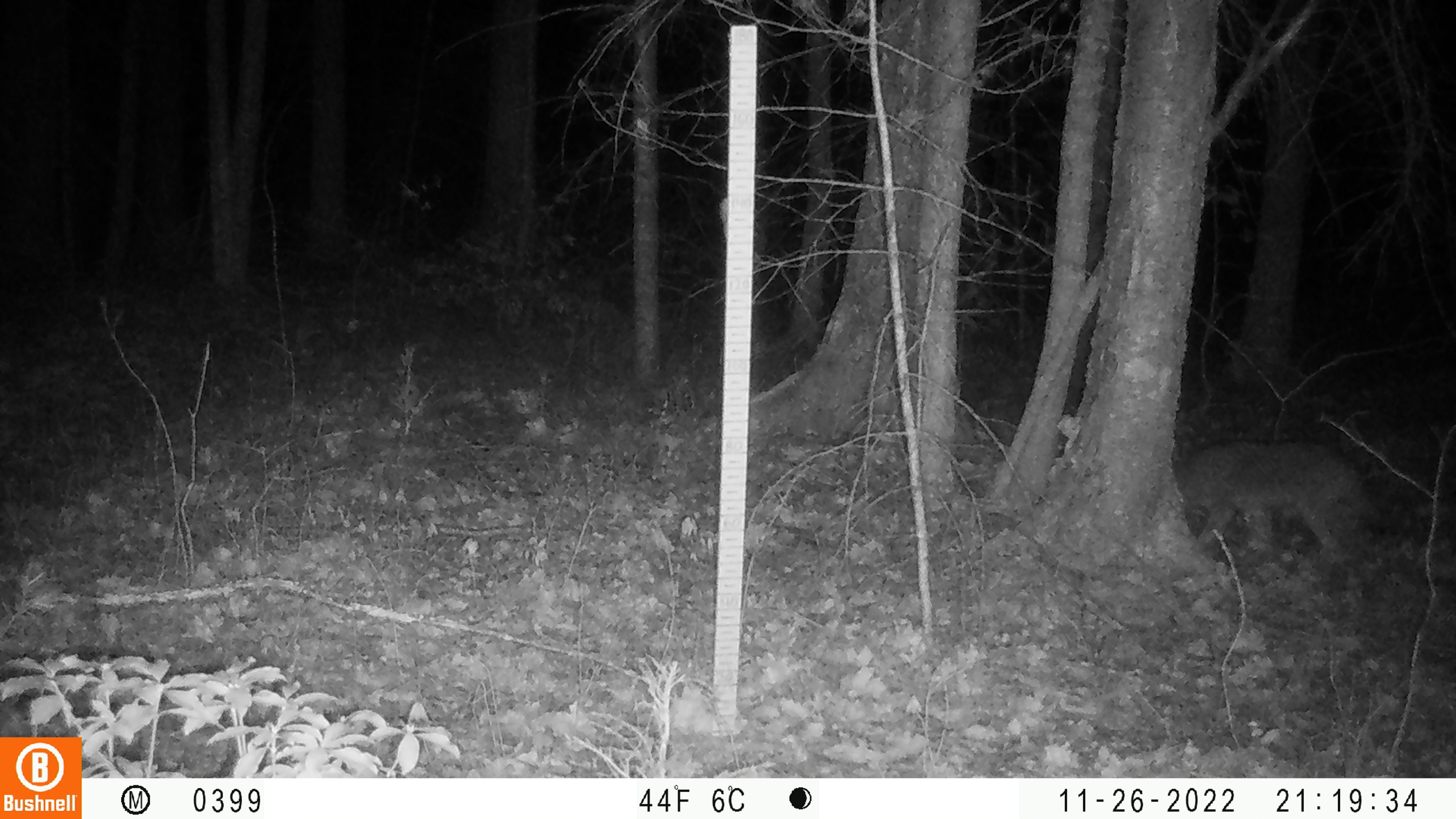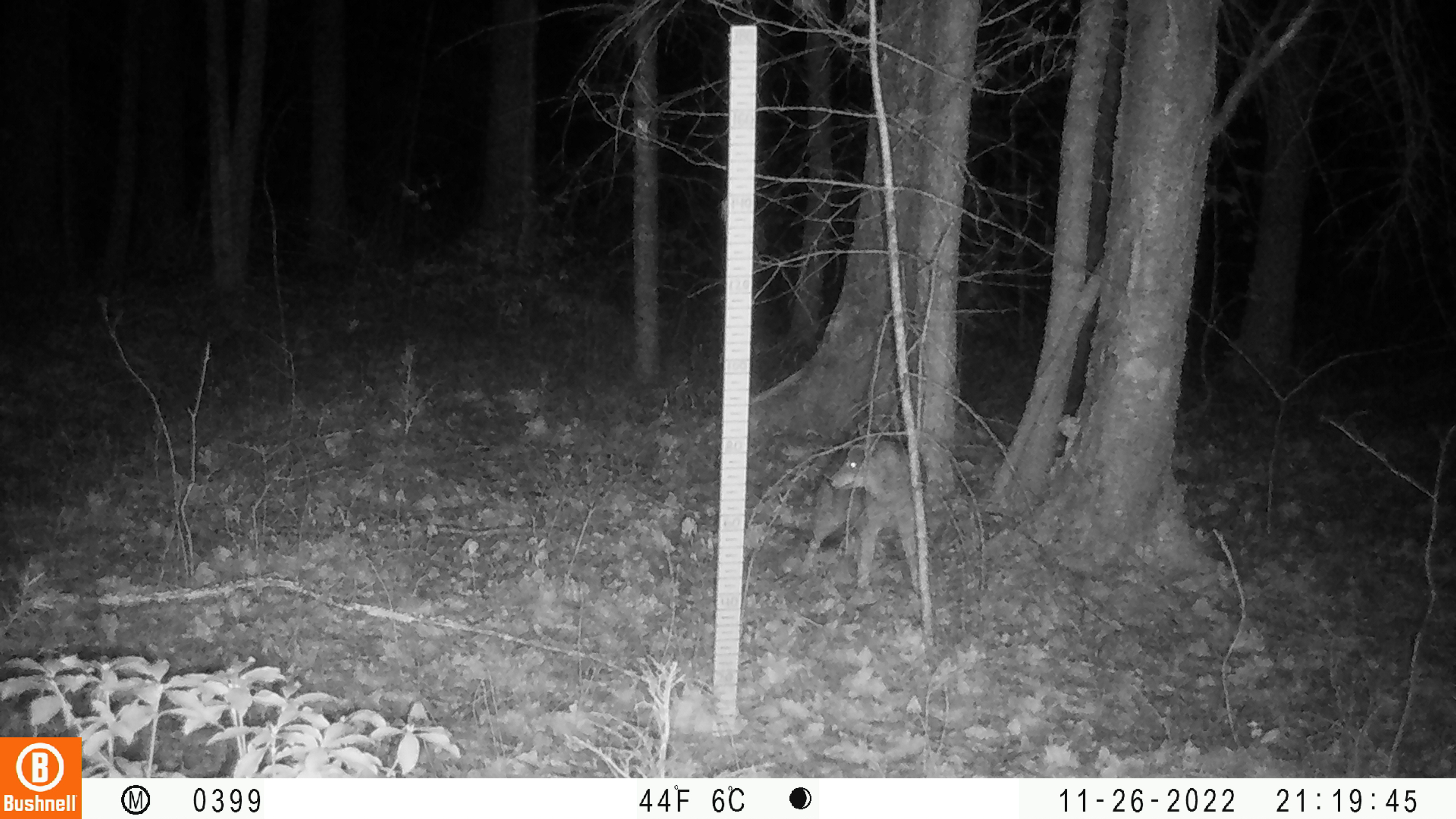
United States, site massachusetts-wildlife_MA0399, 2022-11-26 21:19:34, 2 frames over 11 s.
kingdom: Animalia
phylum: Chordata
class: Mammalia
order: Carnivora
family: Canidae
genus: Canis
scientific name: Canis latrans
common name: coyote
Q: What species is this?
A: Coyote (Canis latrans).